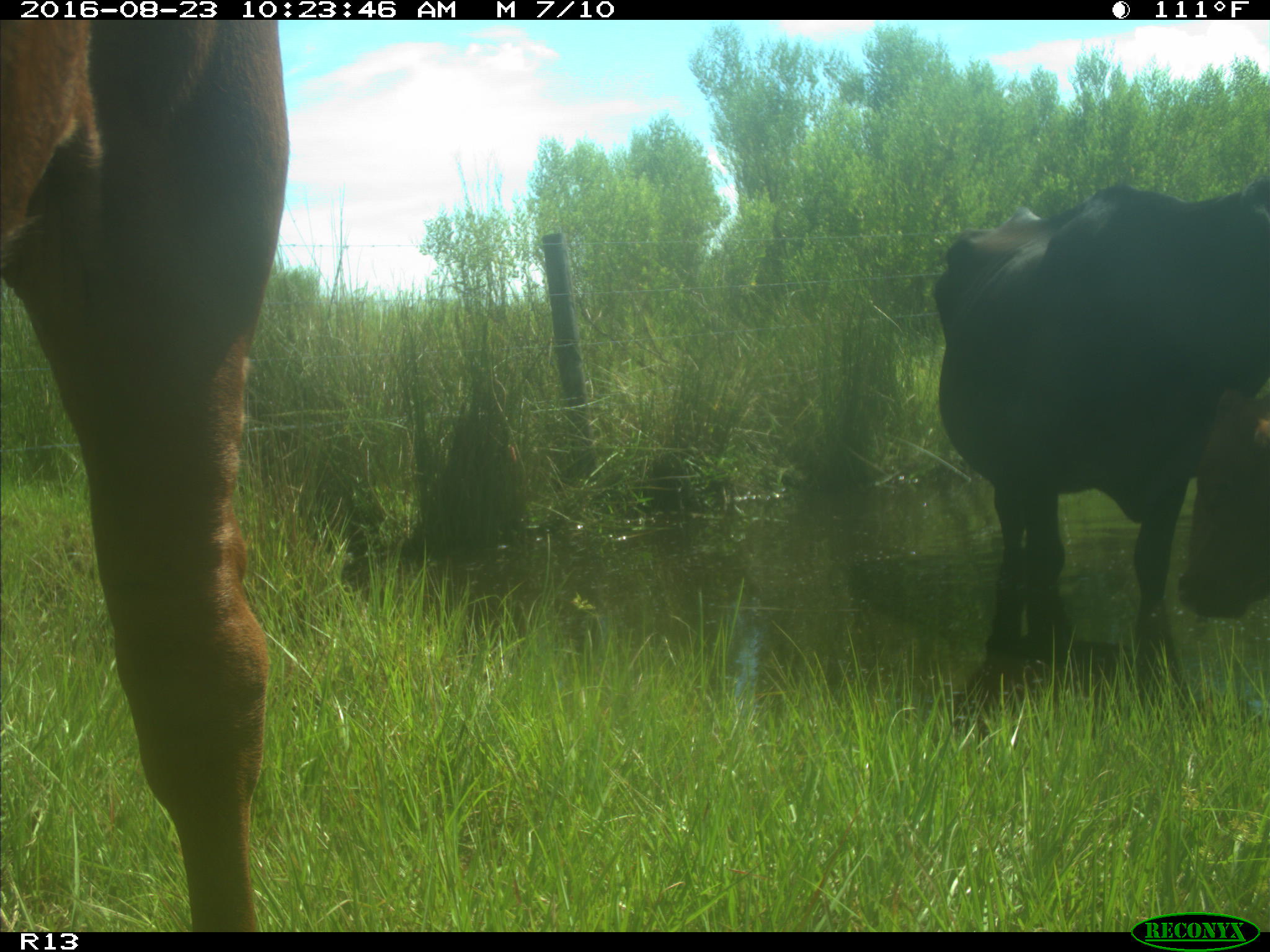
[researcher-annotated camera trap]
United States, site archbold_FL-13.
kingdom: Animalia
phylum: Chordata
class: Mammalia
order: Artiodactyla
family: Bovidae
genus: Bos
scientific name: Bos taurus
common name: domestic cow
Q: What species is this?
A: Bos taurus (domestic cow).